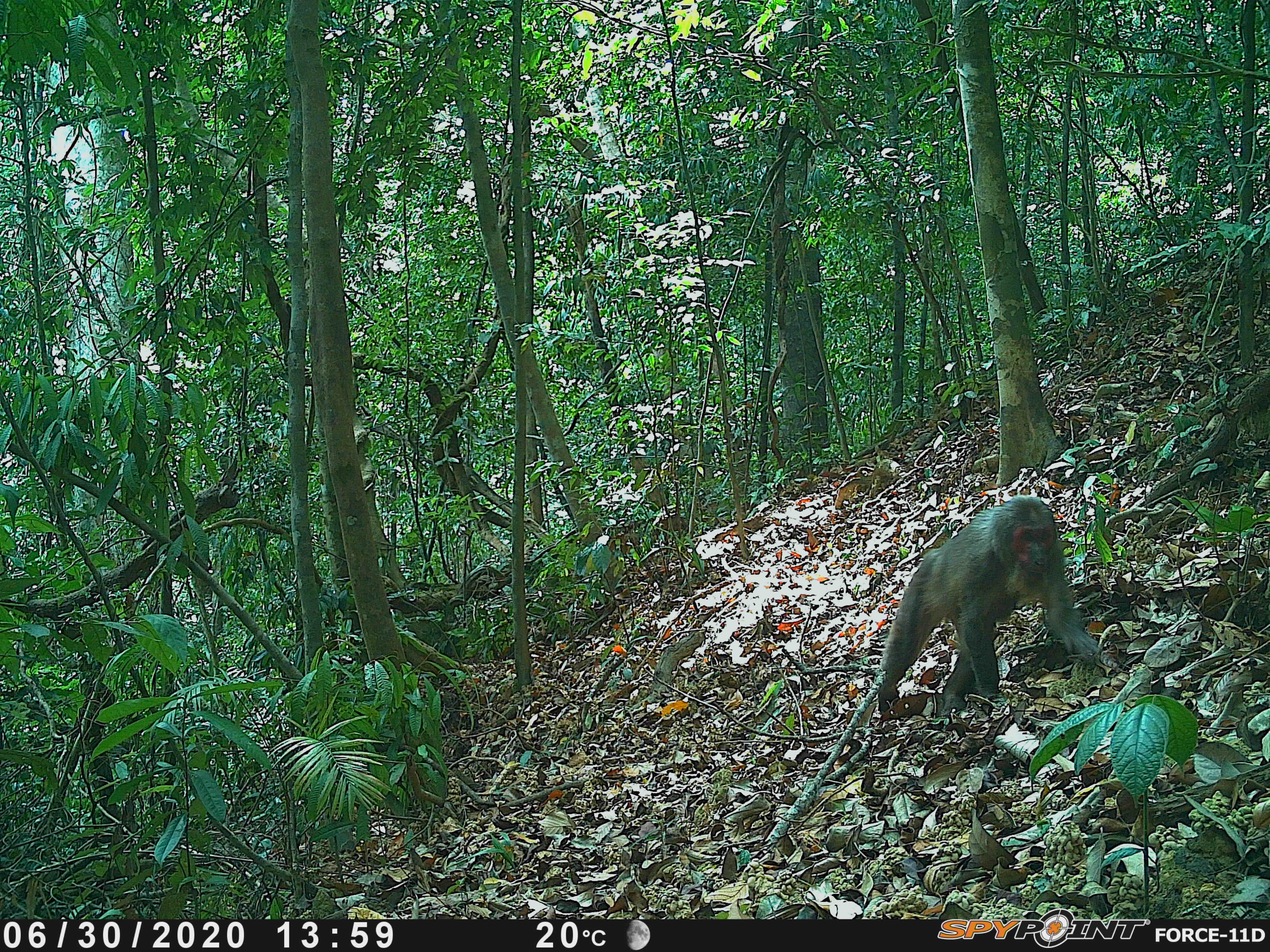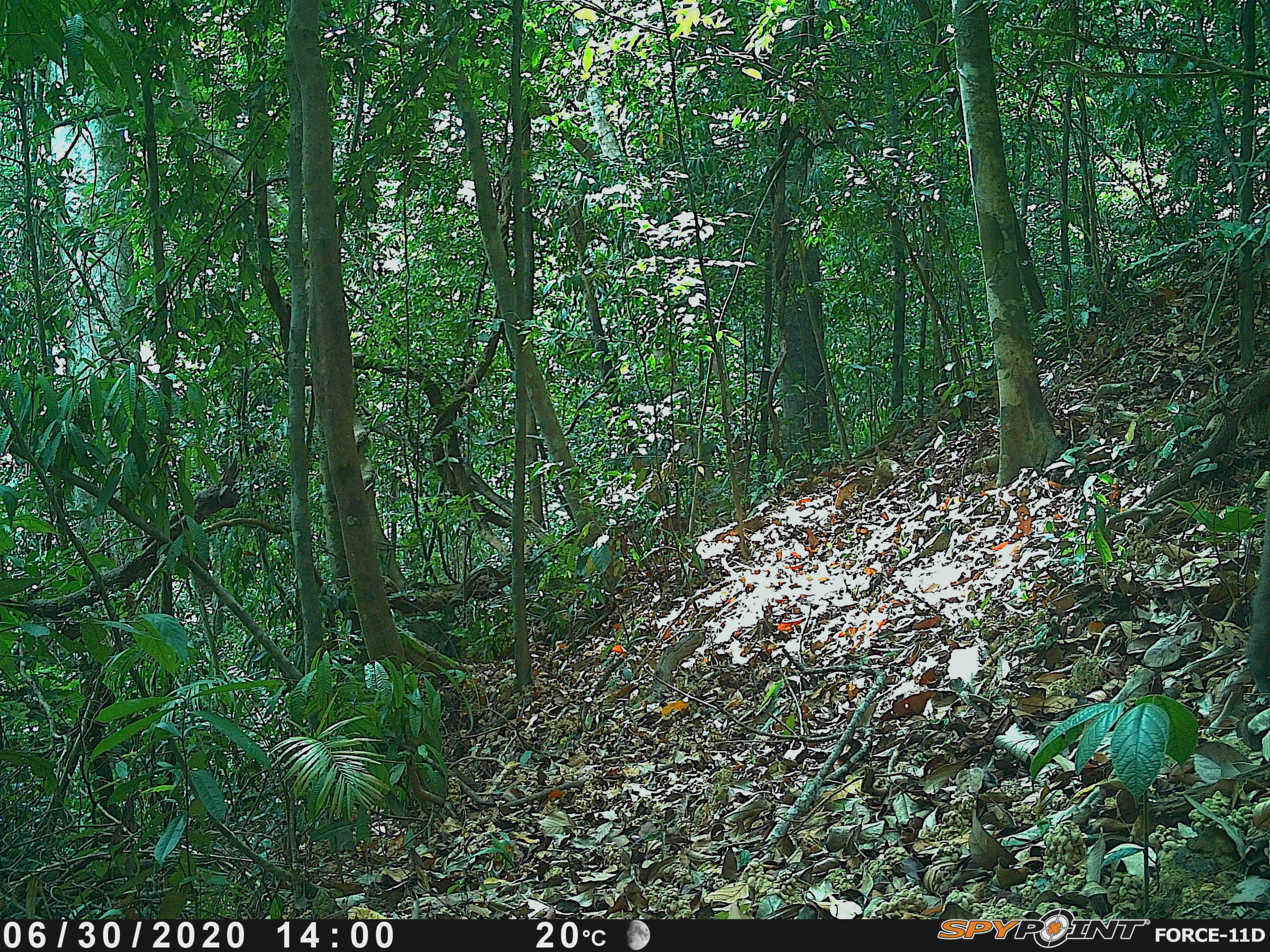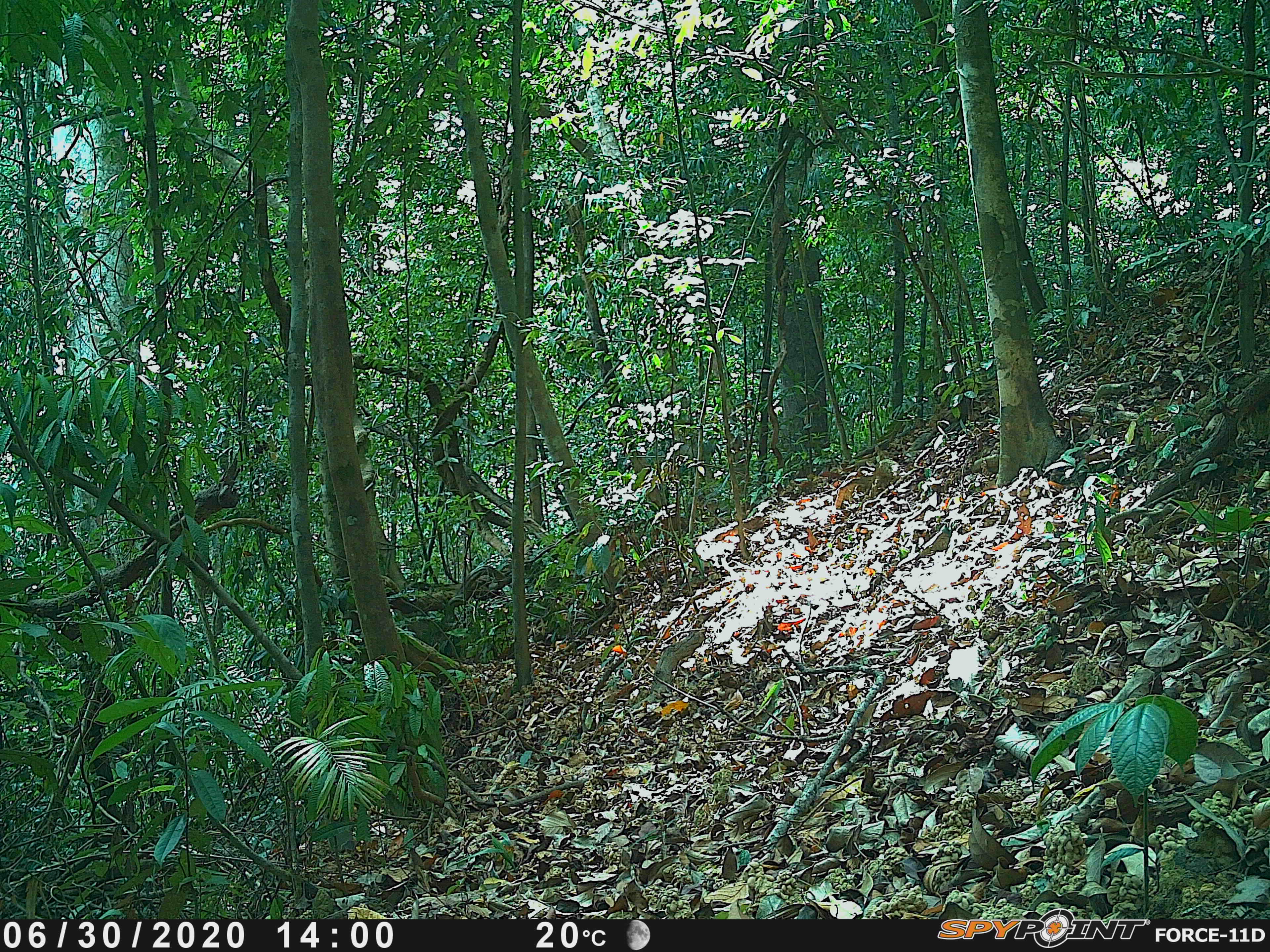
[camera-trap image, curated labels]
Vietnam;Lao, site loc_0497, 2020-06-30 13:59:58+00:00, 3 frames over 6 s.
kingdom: Animalia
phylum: Chordata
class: Mammalia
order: Primates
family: Cercopithecidae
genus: Macaca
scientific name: Macaca arctoides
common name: stump-tailed macaque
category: stump tailed macaque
Stump tailed macaque (stump-tailed macaque) (Macaca arctoides). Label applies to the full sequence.